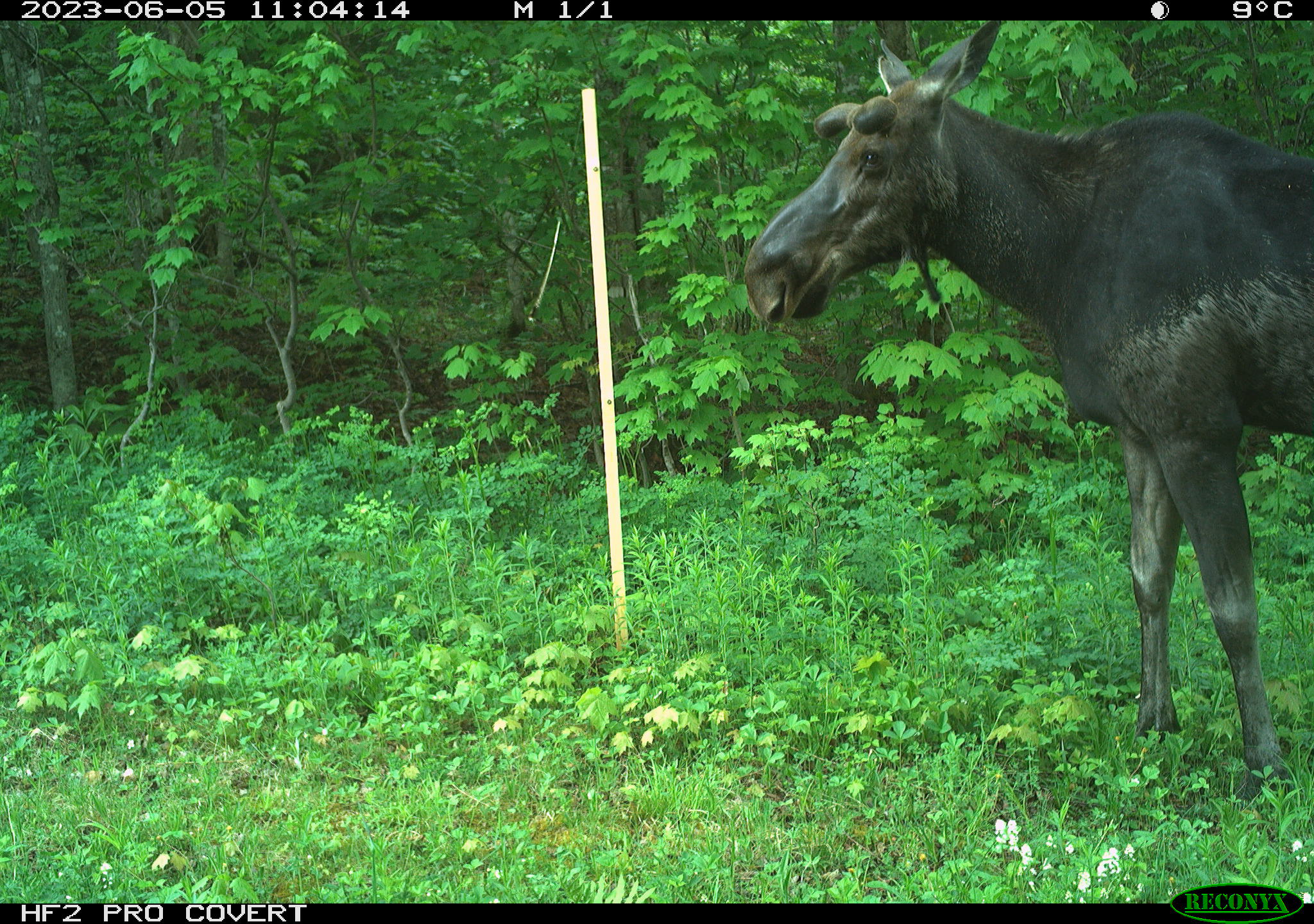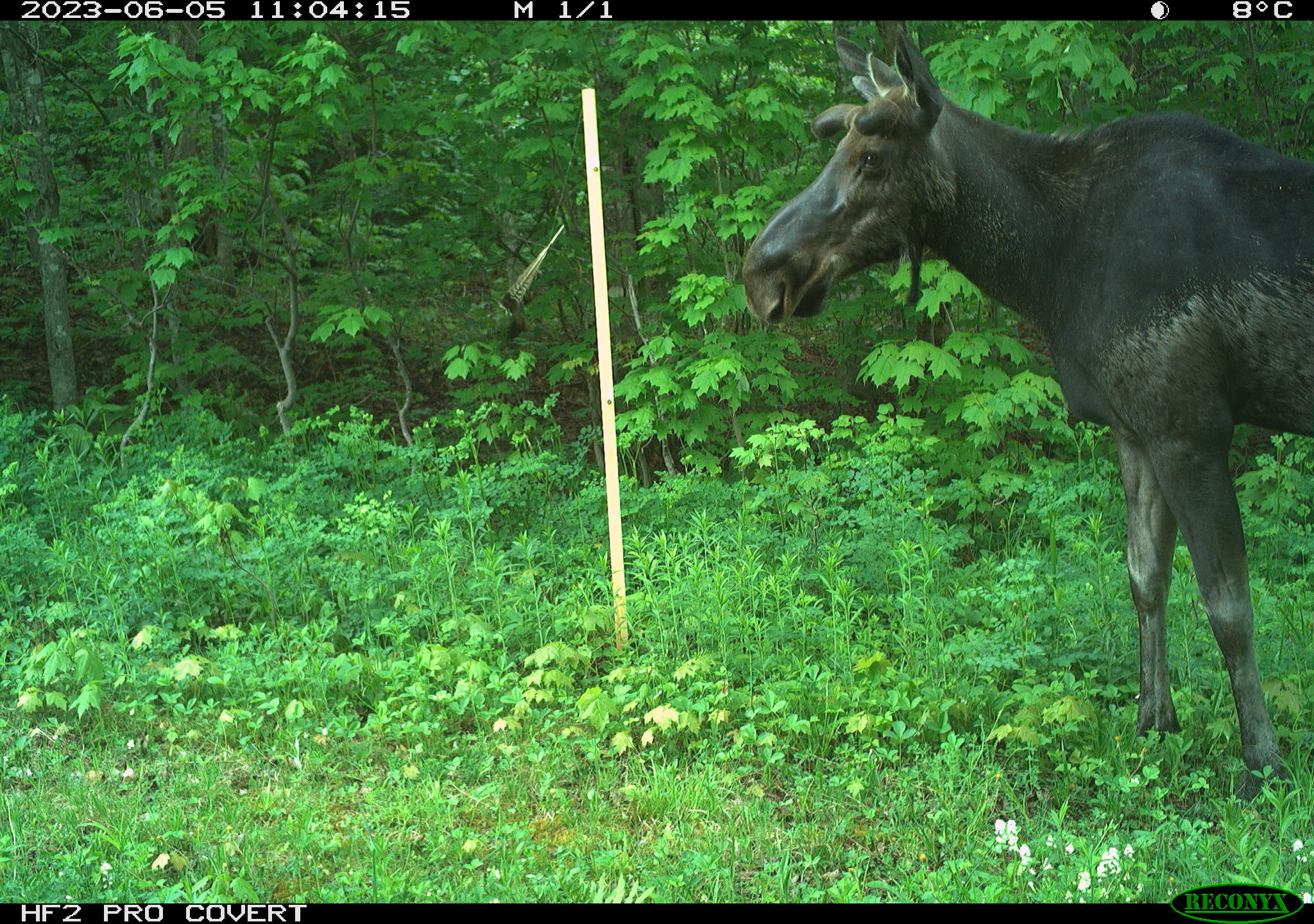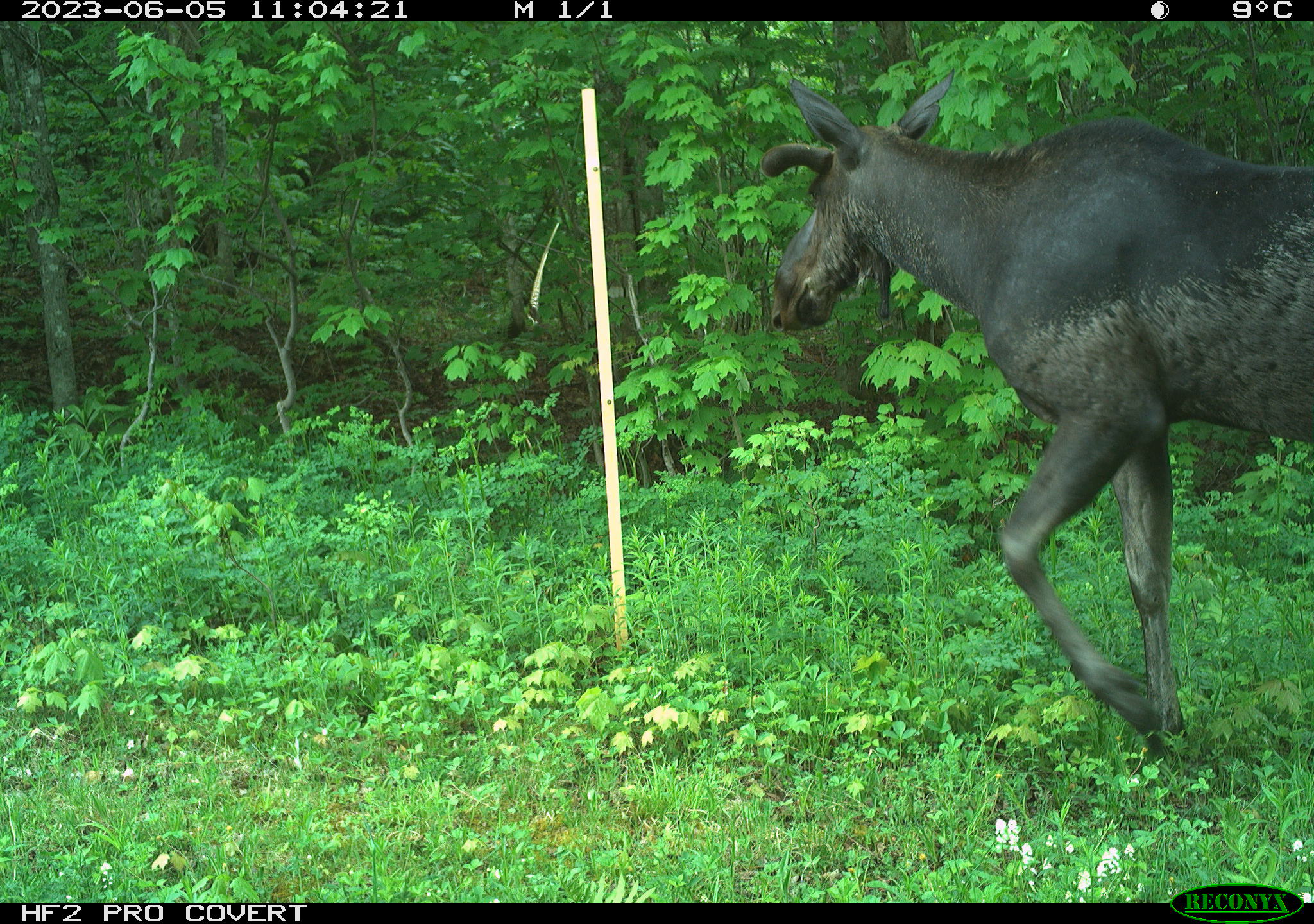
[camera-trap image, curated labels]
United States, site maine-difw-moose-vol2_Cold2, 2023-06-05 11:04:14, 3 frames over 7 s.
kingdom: Animalia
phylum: Chordata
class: Mammalia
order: Artiodactyla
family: Cervidae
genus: Alces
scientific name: Alces alces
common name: moose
Moose (Alces alces).